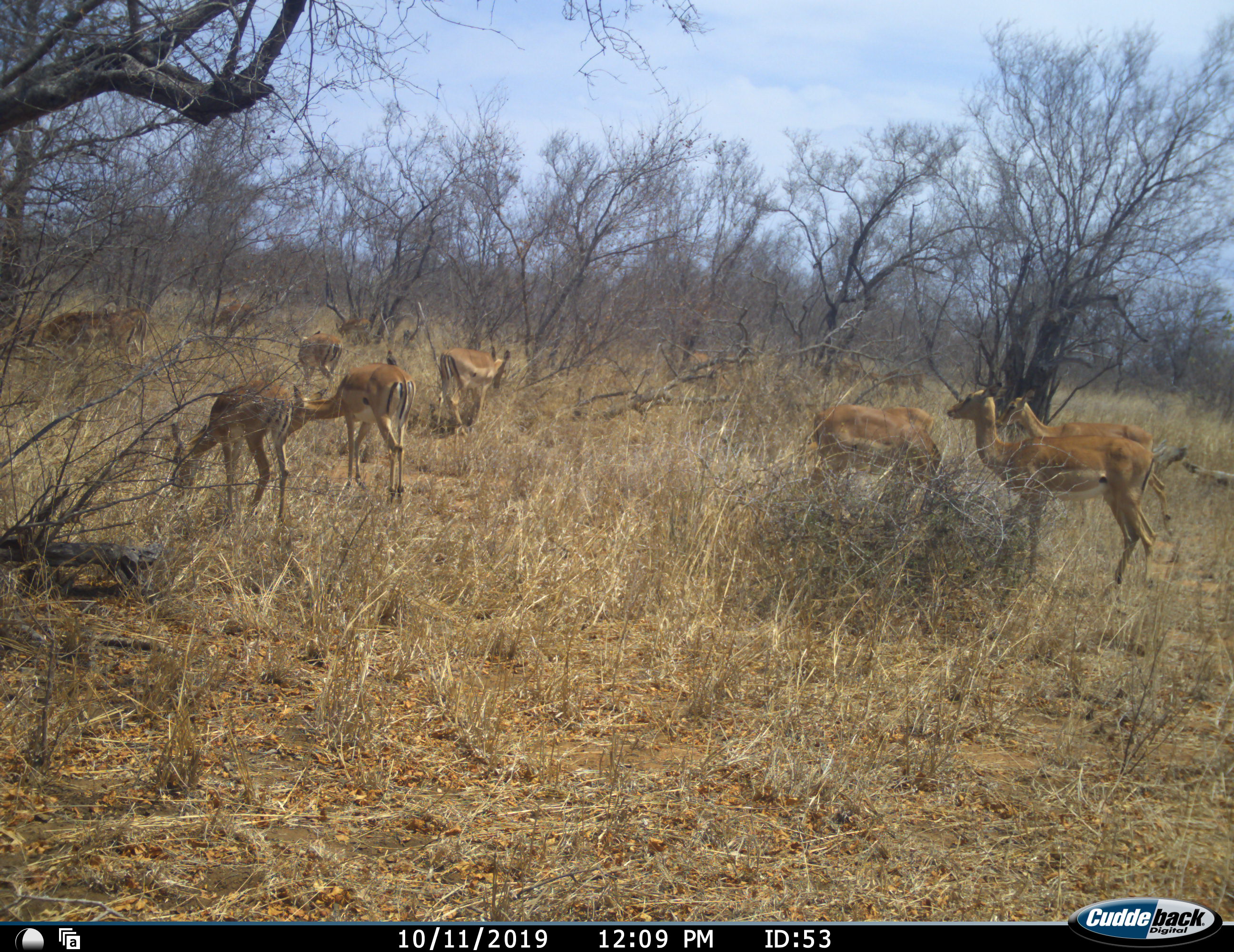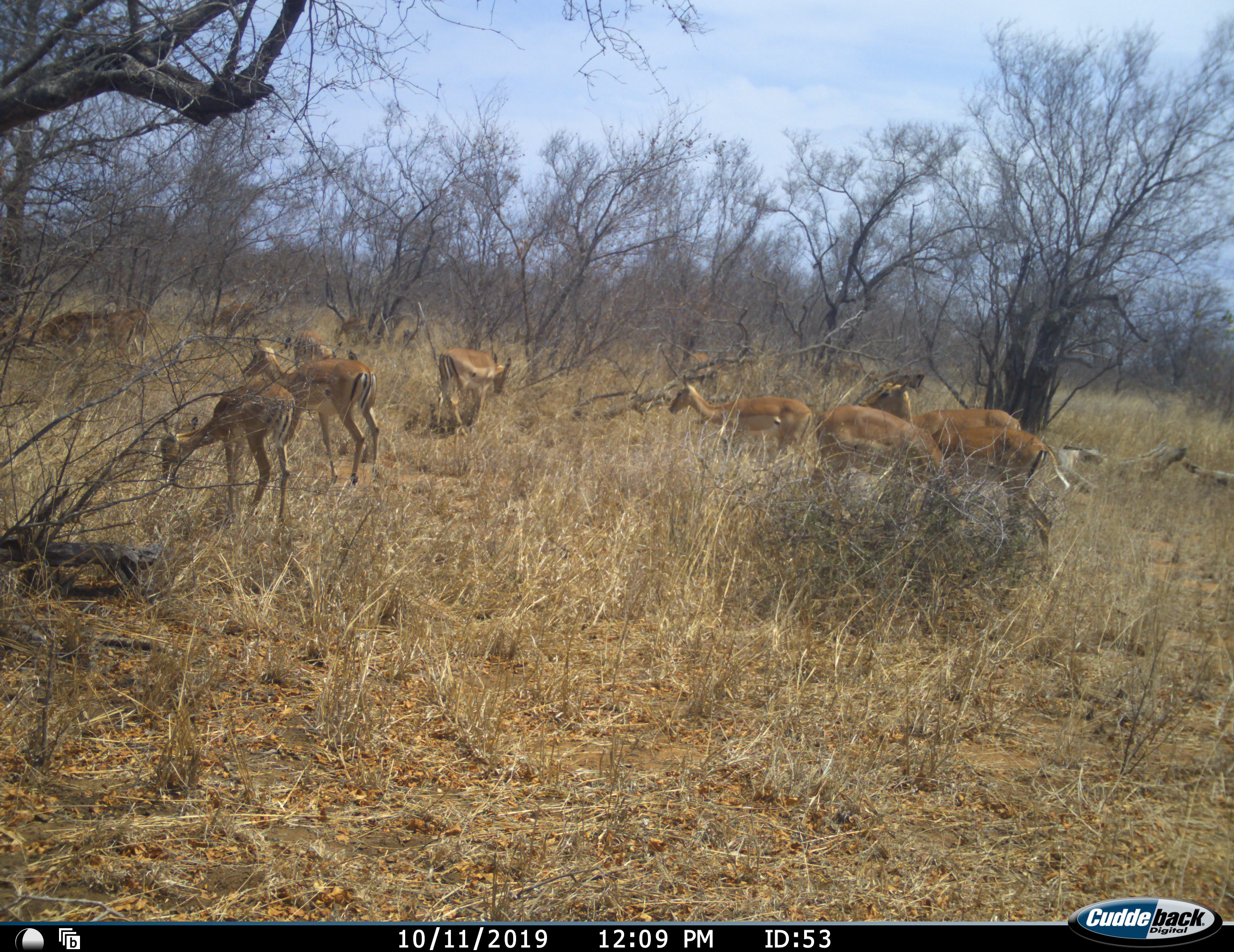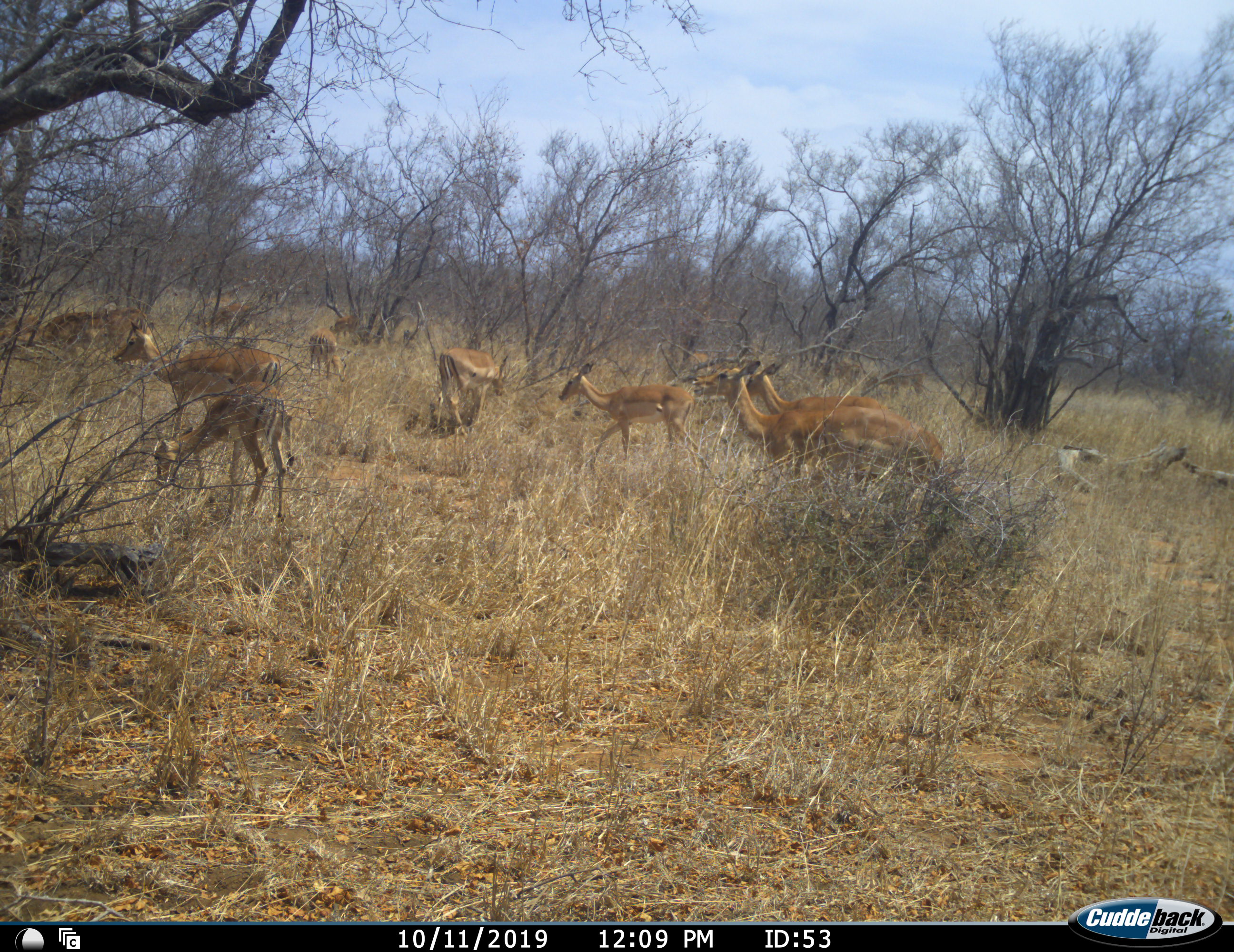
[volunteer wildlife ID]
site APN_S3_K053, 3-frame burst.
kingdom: Animalia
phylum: Chordata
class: Mammalia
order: Artiodactyla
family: Bovidae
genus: Aepyceros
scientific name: Aepyceros melampus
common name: impala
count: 10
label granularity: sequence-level